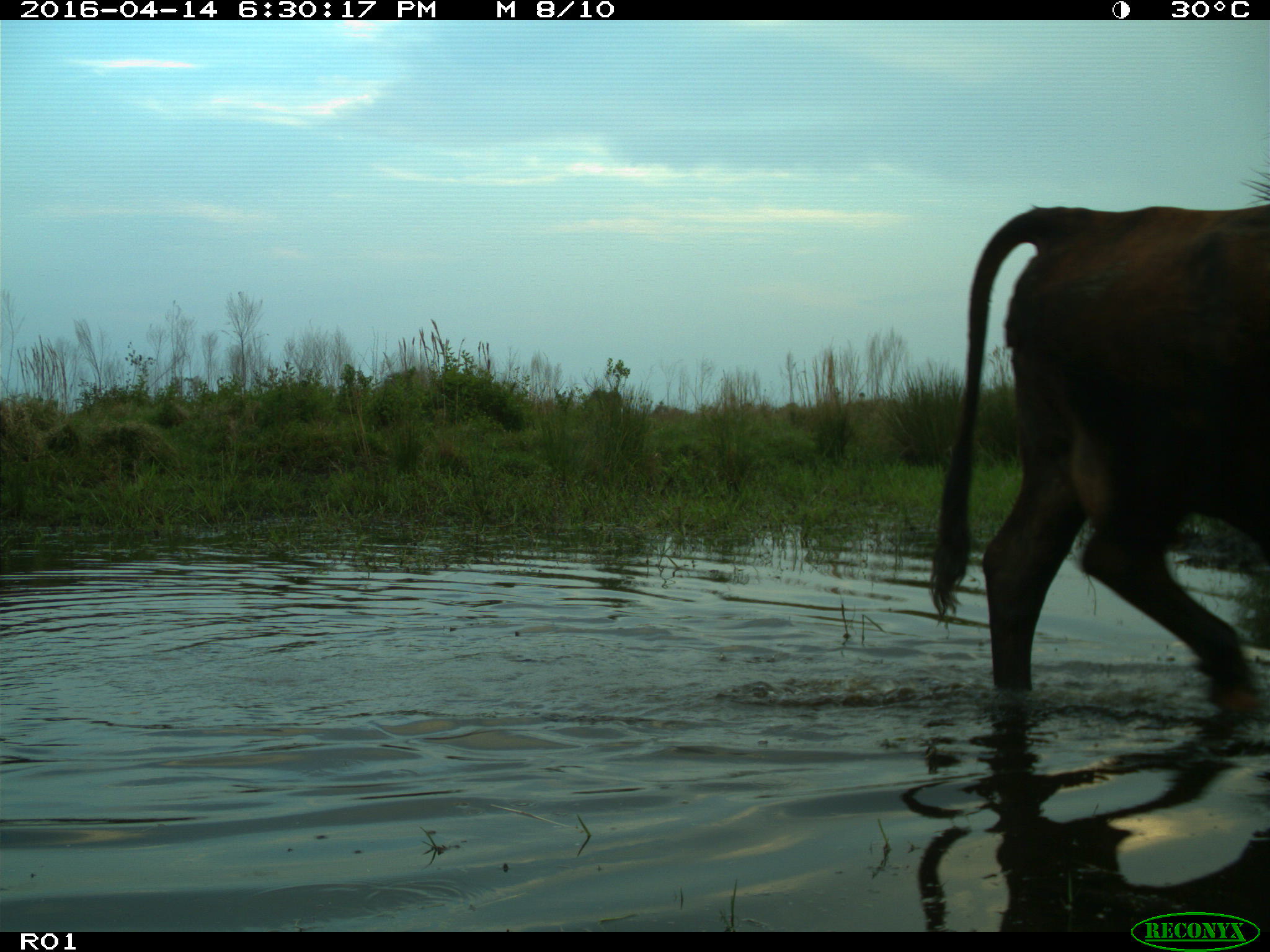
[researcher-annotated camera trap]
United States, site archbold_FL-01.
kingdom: Animalia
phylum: Chordata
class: Mammalia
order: Artiodactyla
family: Bovidae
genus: Bos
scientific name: Bos taurus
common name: domestic cow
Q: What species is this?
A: Bos taurus (domestic cow).